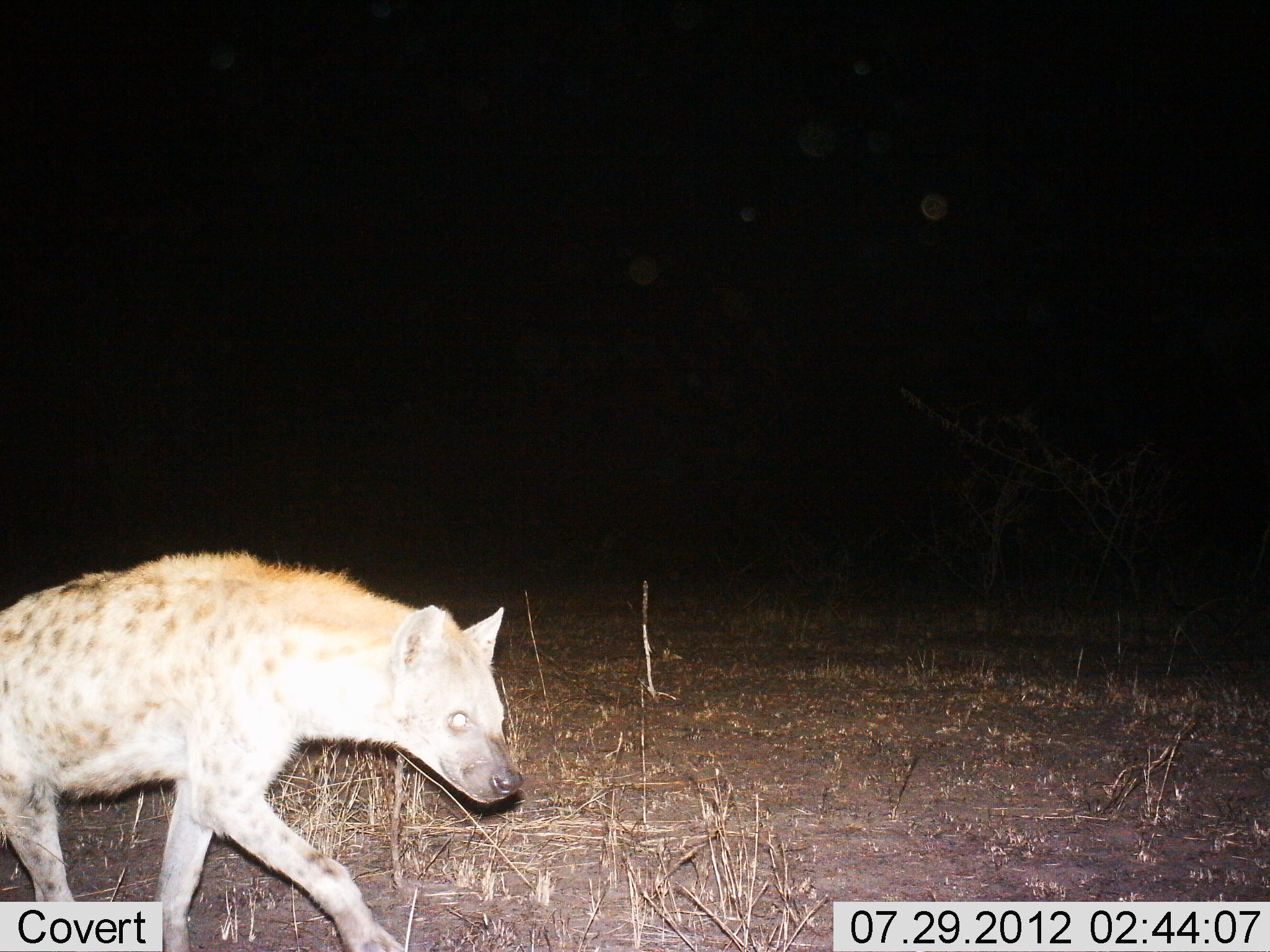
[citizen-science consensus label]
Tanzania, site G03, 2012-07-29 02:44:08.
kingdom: Animalia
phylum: Chordata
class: Mammalia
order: Carnivora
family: Hyaenidae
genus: Crocuta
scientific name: Crocuta crocuta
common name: spotted hyena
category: hyenaspotted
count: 1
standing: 10%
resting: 0%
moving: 90%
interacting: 0%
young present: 0%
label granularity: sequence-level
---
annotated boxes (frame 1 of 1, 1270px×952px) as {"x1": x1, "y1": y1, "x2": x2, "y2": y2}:
animal: {"x1": 1, "y1": 546, "x2": 526, "y2": 952}